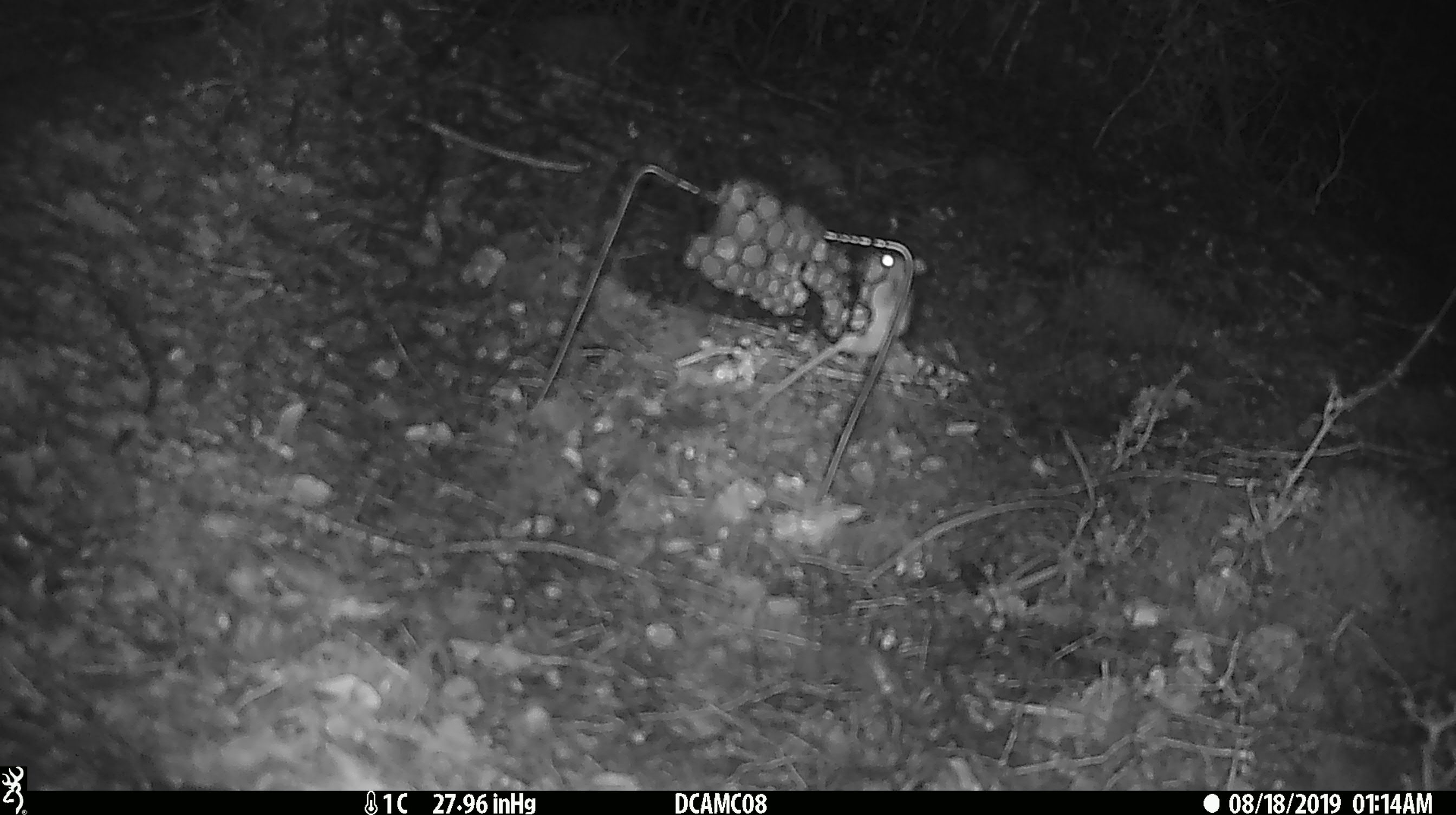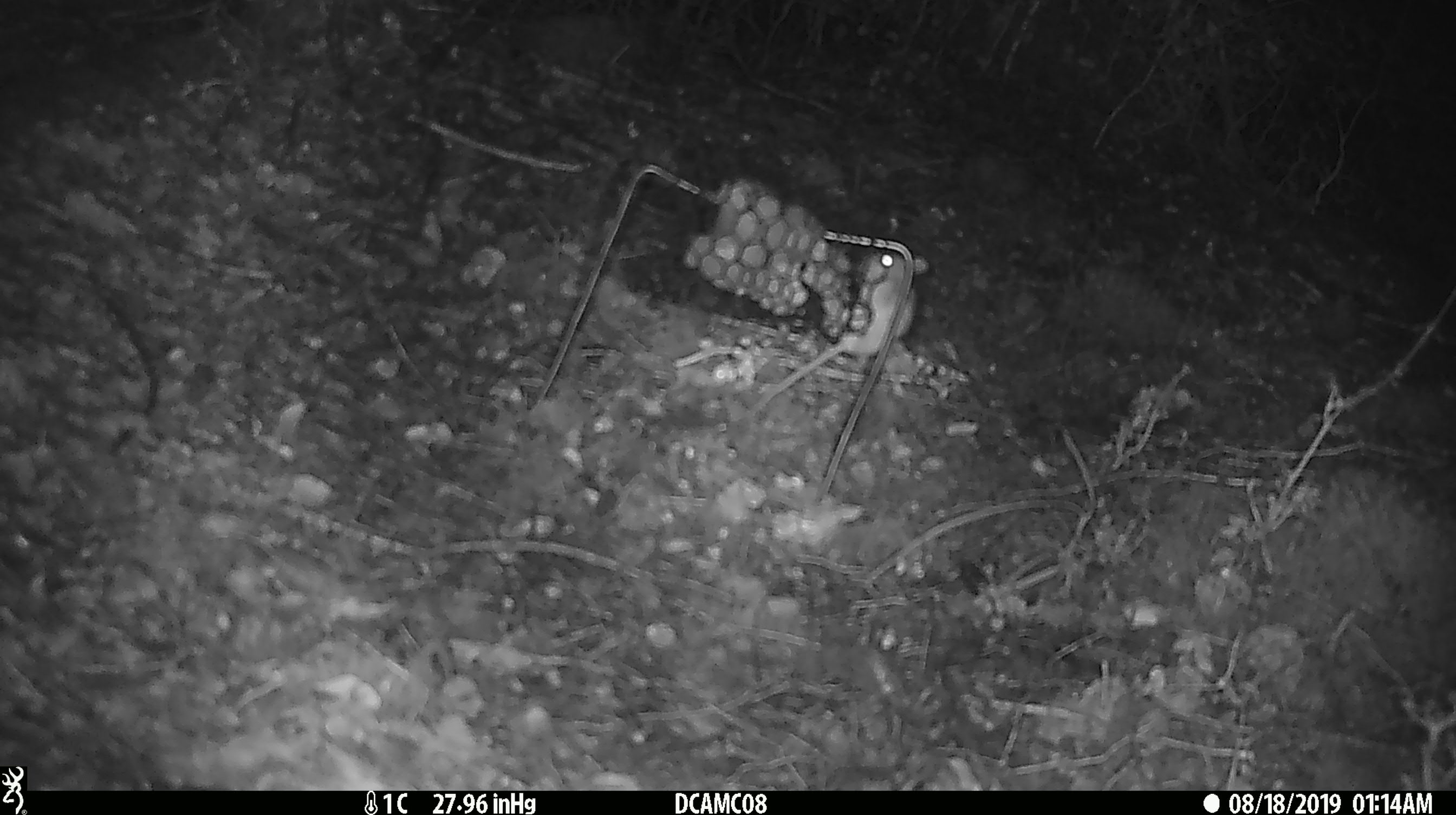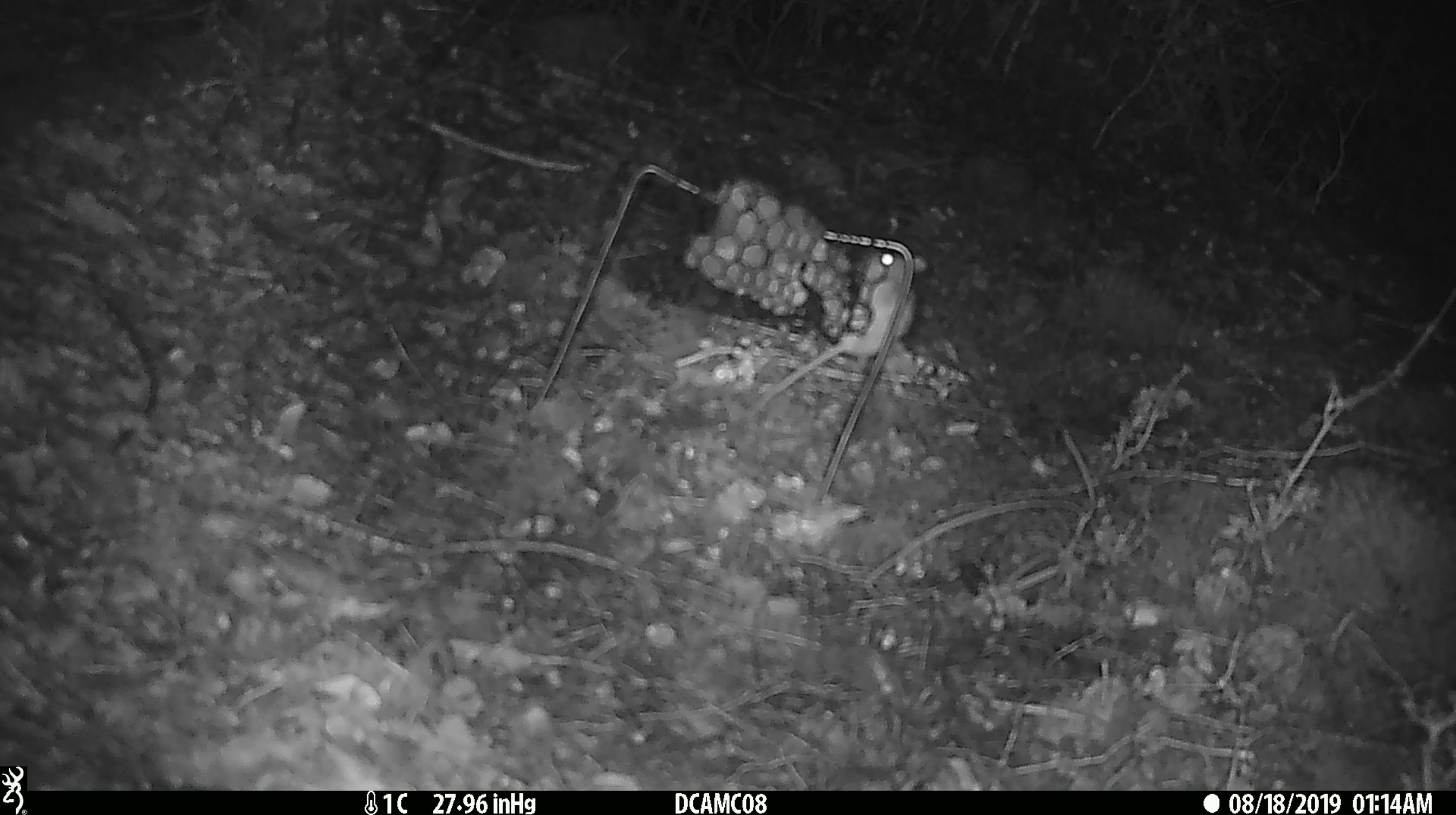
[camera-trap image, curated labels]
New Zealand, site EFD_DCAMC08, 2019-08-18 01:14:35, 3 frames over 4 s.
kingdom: Animalia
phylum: Chordata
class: Mammalia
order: Rodentia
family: Muridae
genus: Mus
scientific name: Mus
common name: mouse